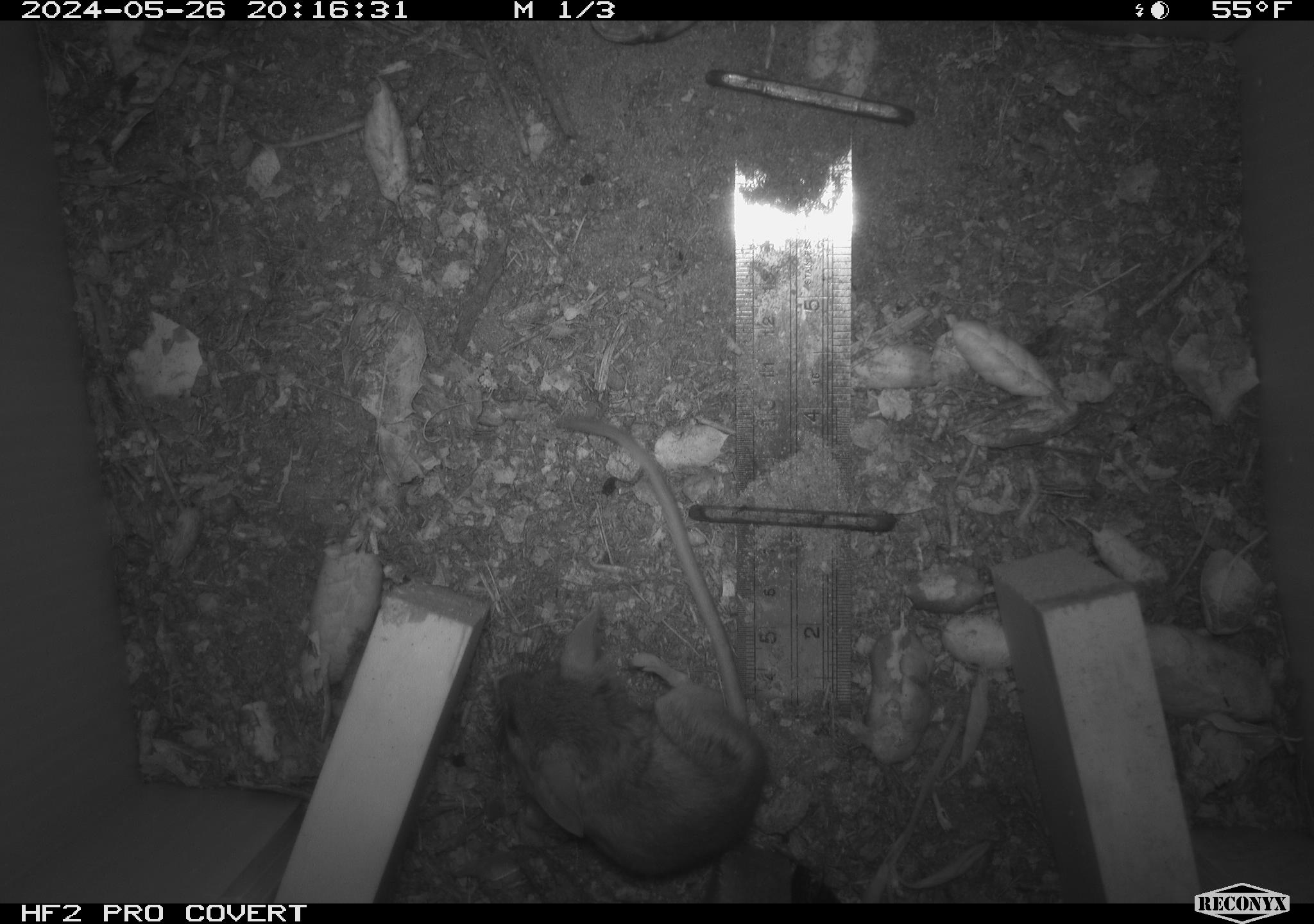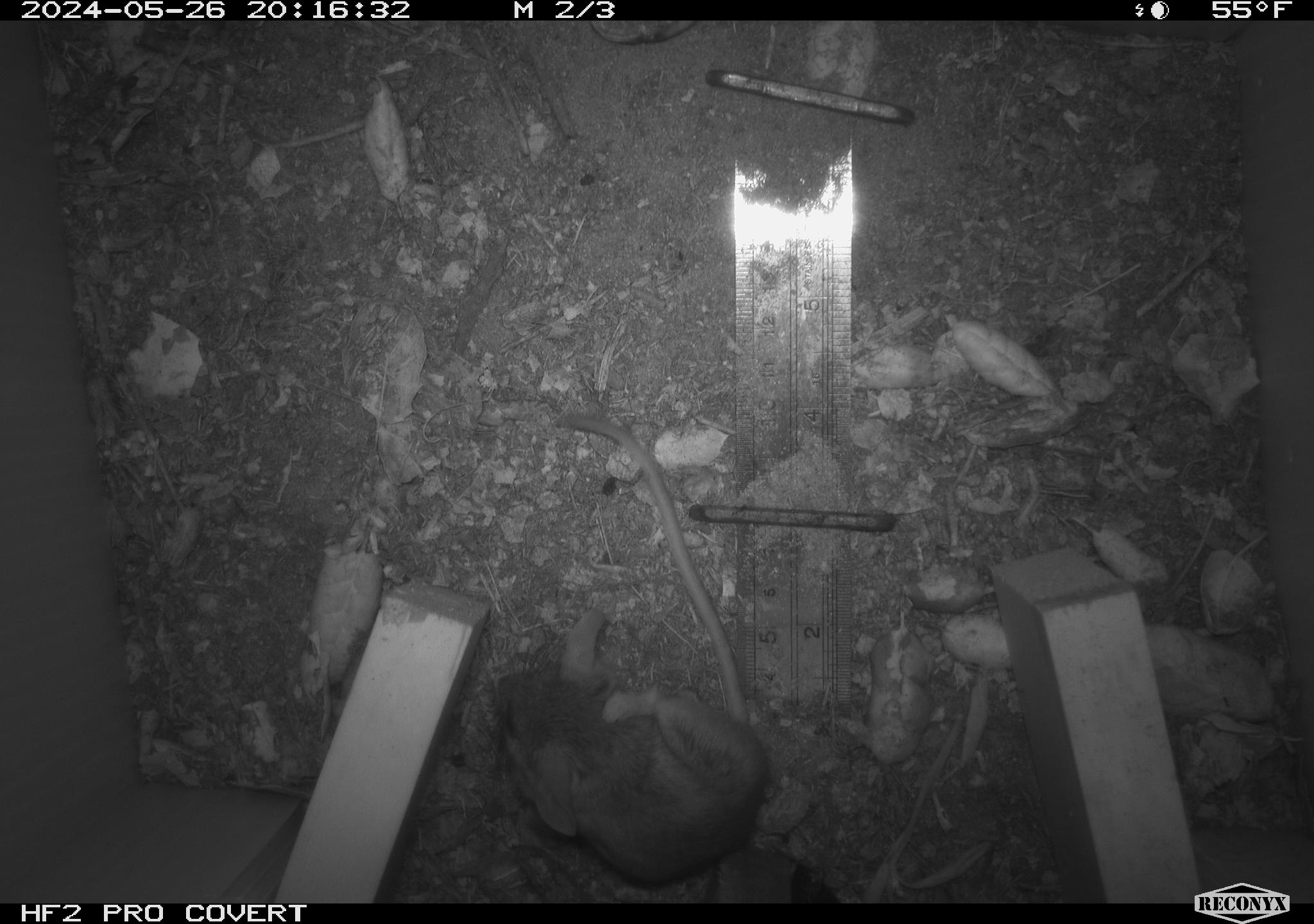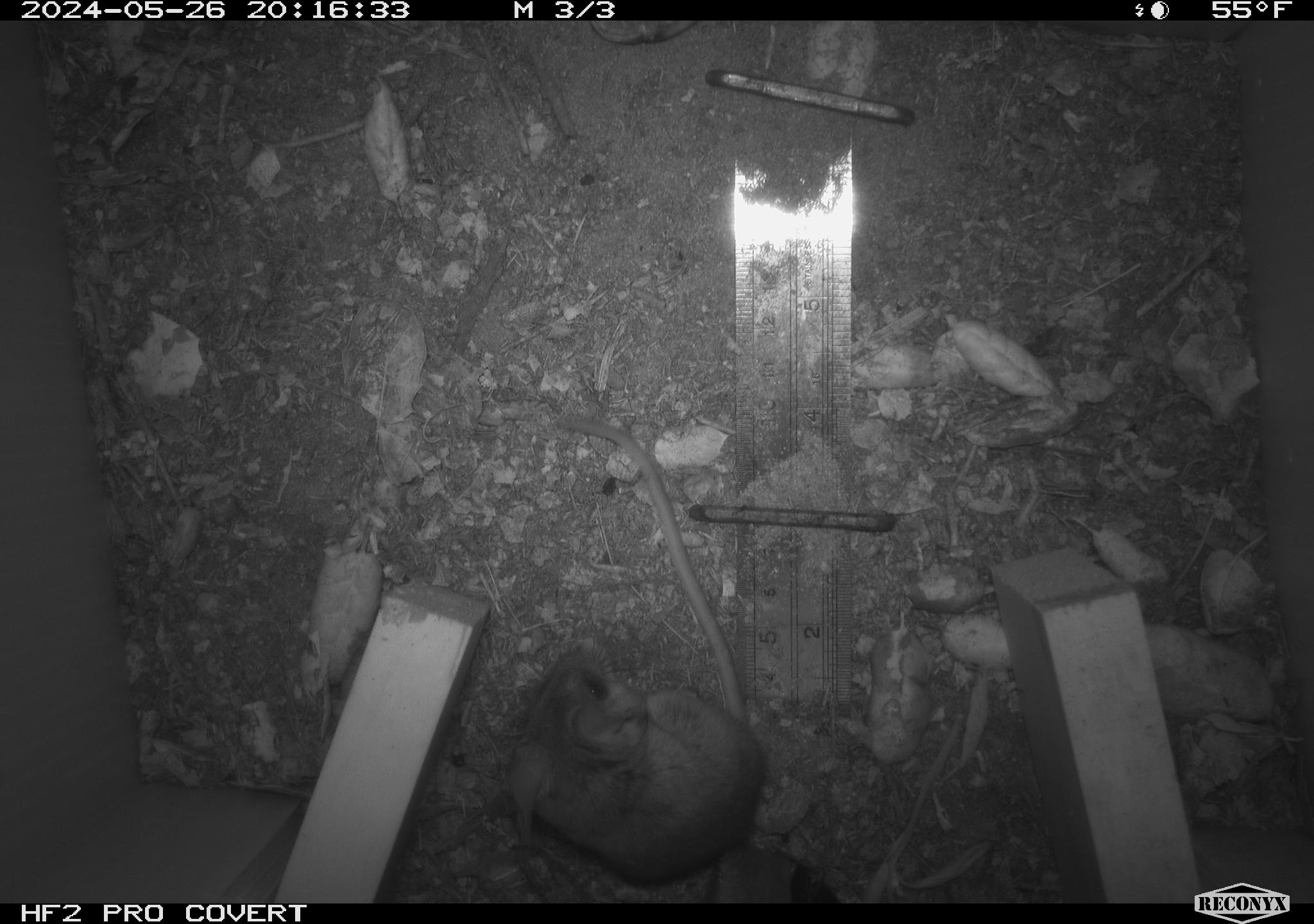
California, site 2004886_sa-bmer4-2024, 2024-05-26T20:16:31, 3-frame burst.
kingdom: Animalia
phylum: Chordata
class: Mammalia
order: Rodentia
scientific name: Rodentia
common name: mouse species